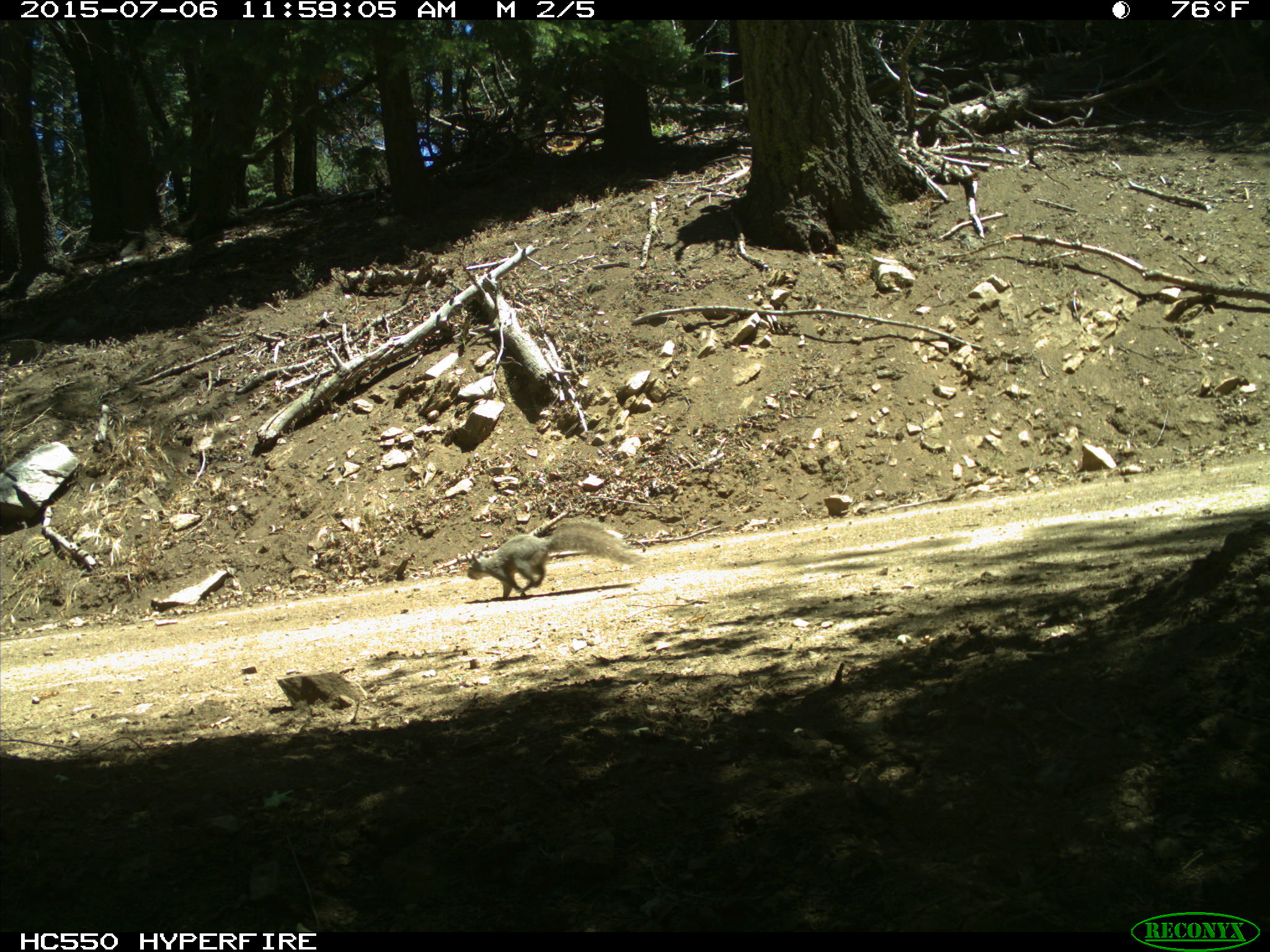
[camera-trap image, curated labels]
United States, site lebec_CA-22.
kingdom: Animalia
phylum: Chordata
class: Mammalia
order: Rodentia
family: Sciuridae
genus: Sciurus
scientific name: Sciurus carolinensis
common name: eastern gray squirrel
Sciurus carolinensis (eastern gray squirrel).